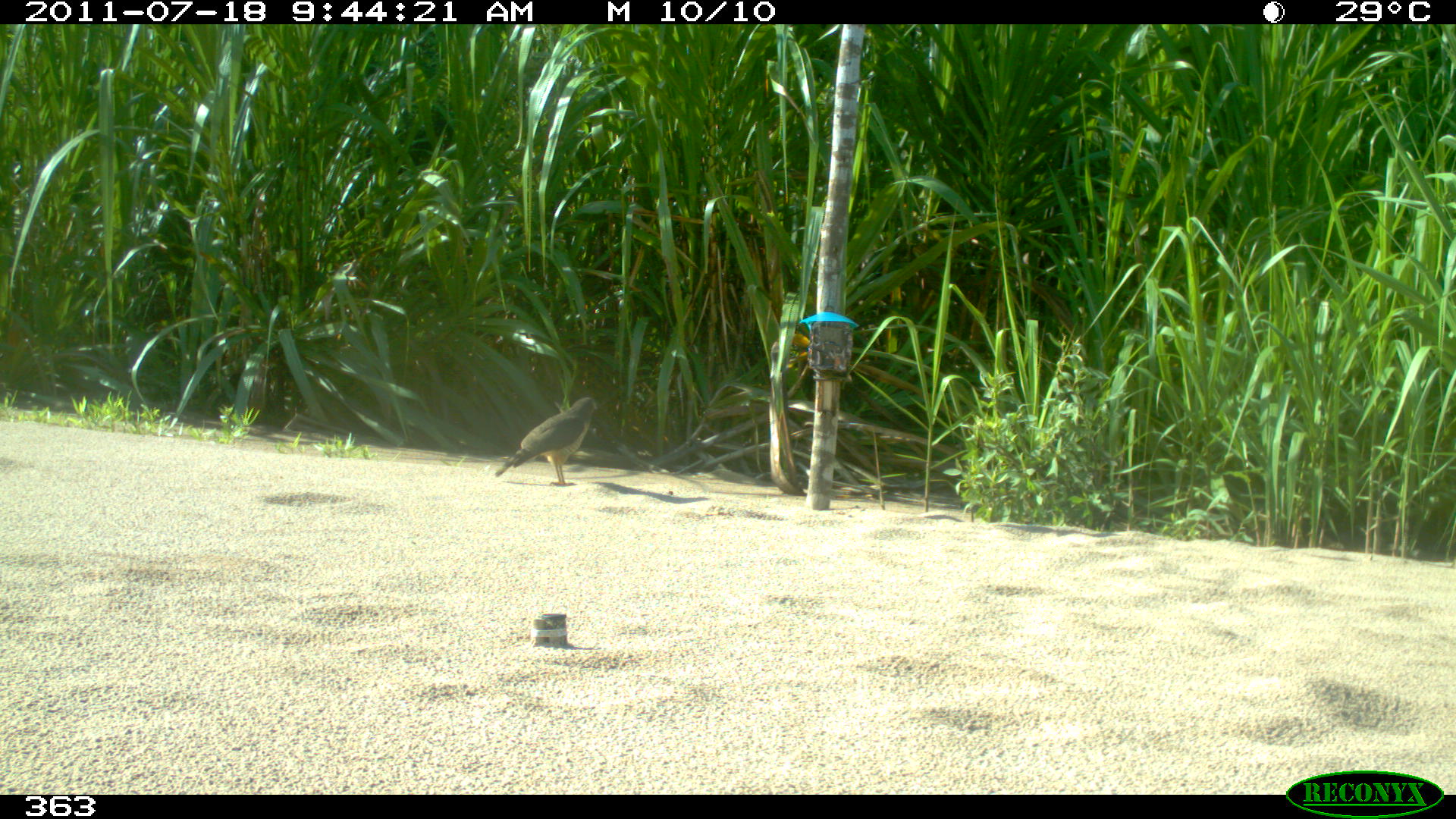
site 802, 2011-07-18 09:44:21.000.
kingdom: Animalia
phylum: Chordata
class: Aves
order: Accipitriformes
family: Accipitridae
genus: Buteogallus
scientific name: Buteogallus urubitinga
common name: great black hawk